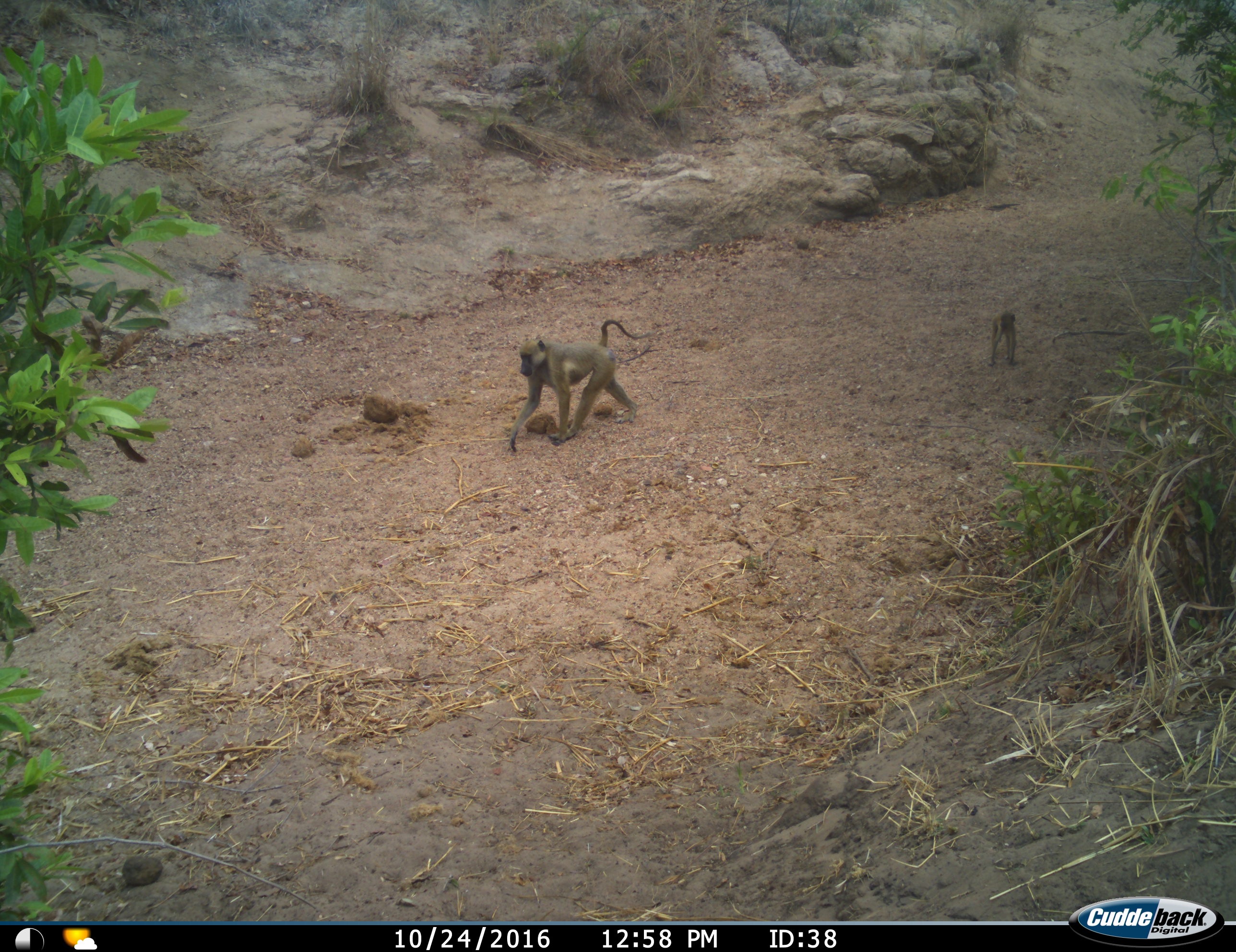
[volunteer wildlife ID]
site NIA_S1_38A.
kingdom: Animalia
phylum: Chordata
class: Mammalia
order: Primates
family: Cercopithecidae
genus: Papio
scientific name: Papio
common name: baboon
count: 2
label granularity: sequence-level